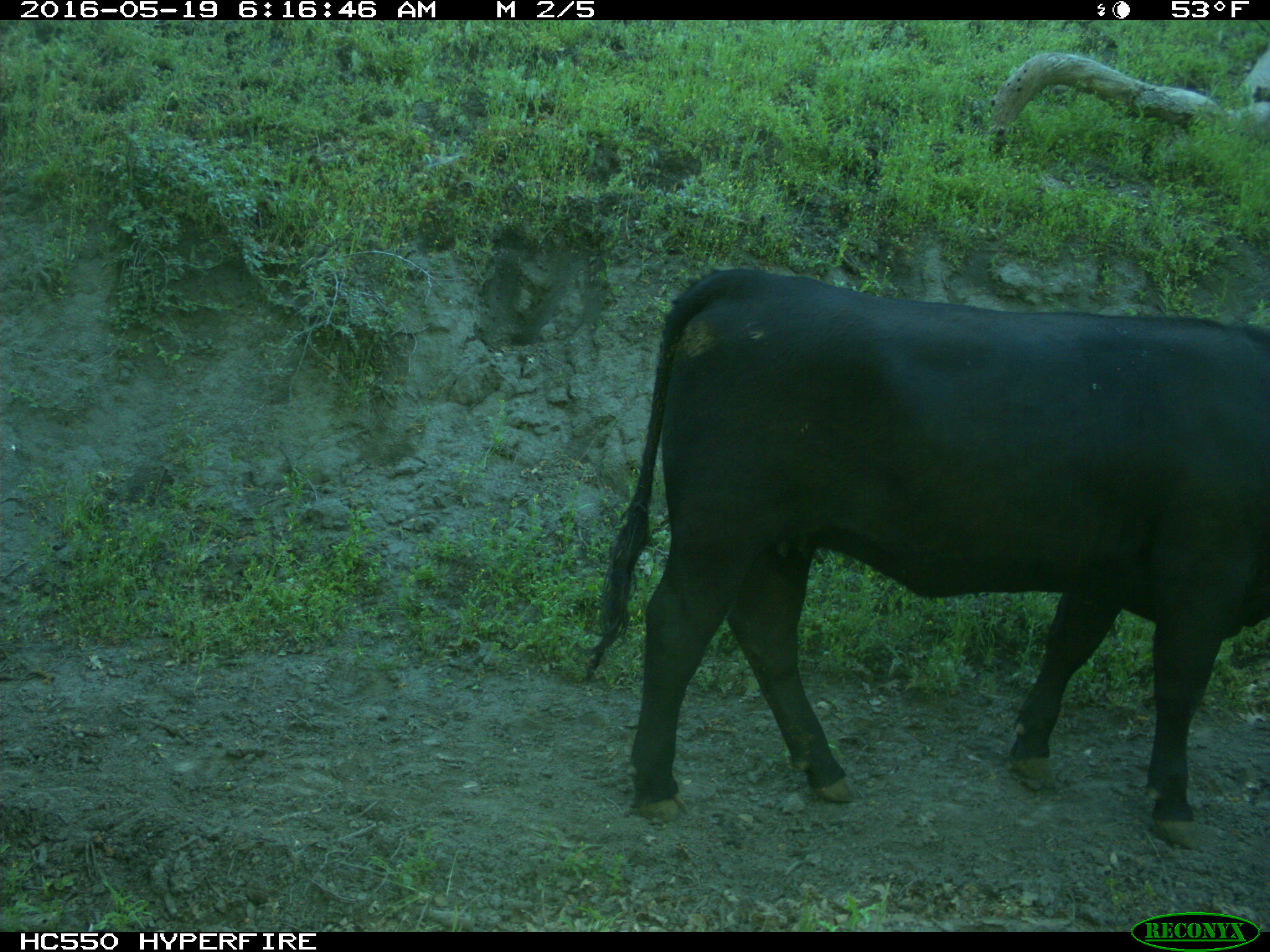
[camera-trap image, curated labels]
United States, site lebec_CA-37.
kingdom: Animalia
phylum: Chordata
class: Mammalia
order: Artiodactyla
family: Bovidae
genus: Bos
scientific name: Bos taurus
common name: domestic cow